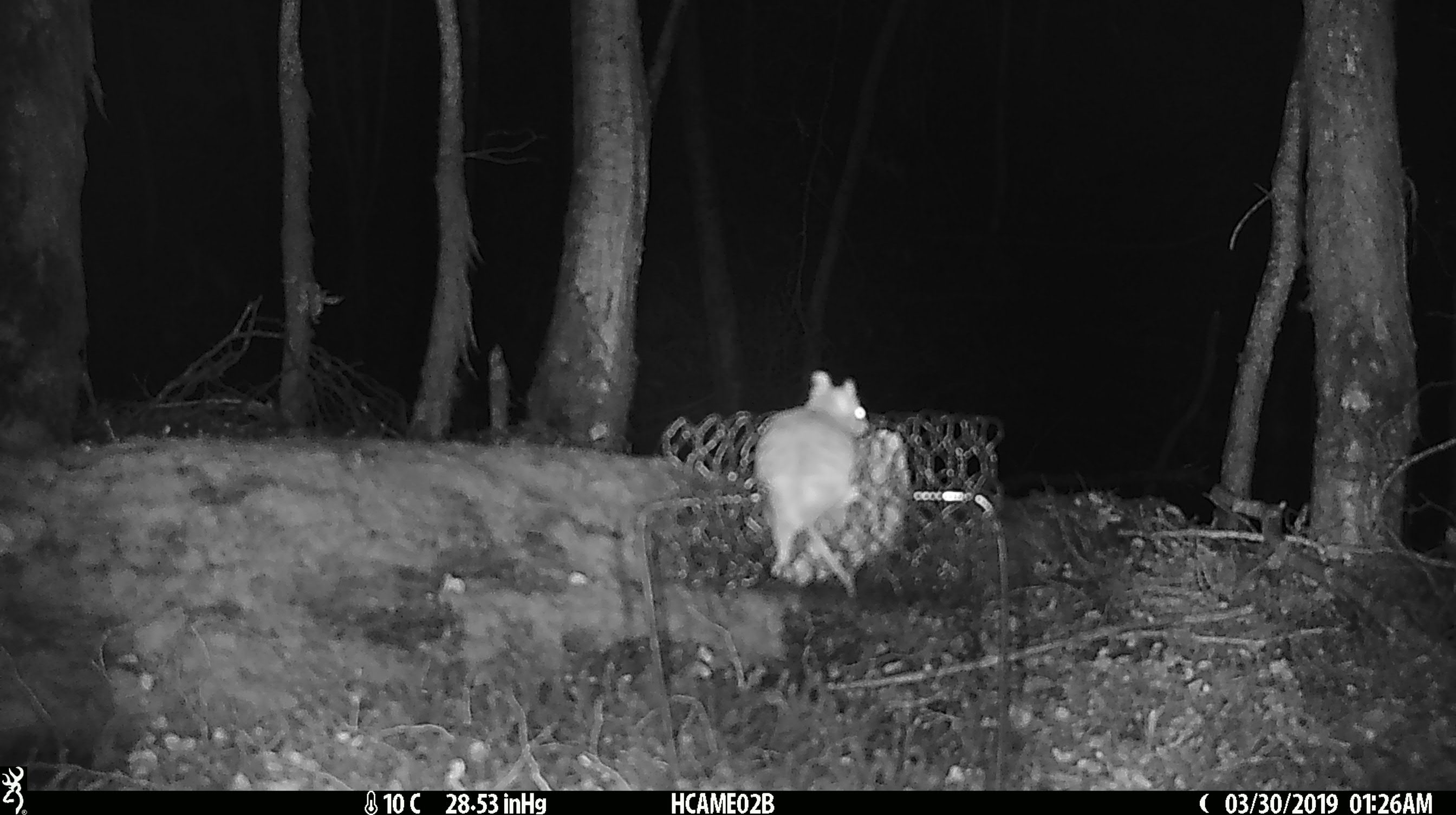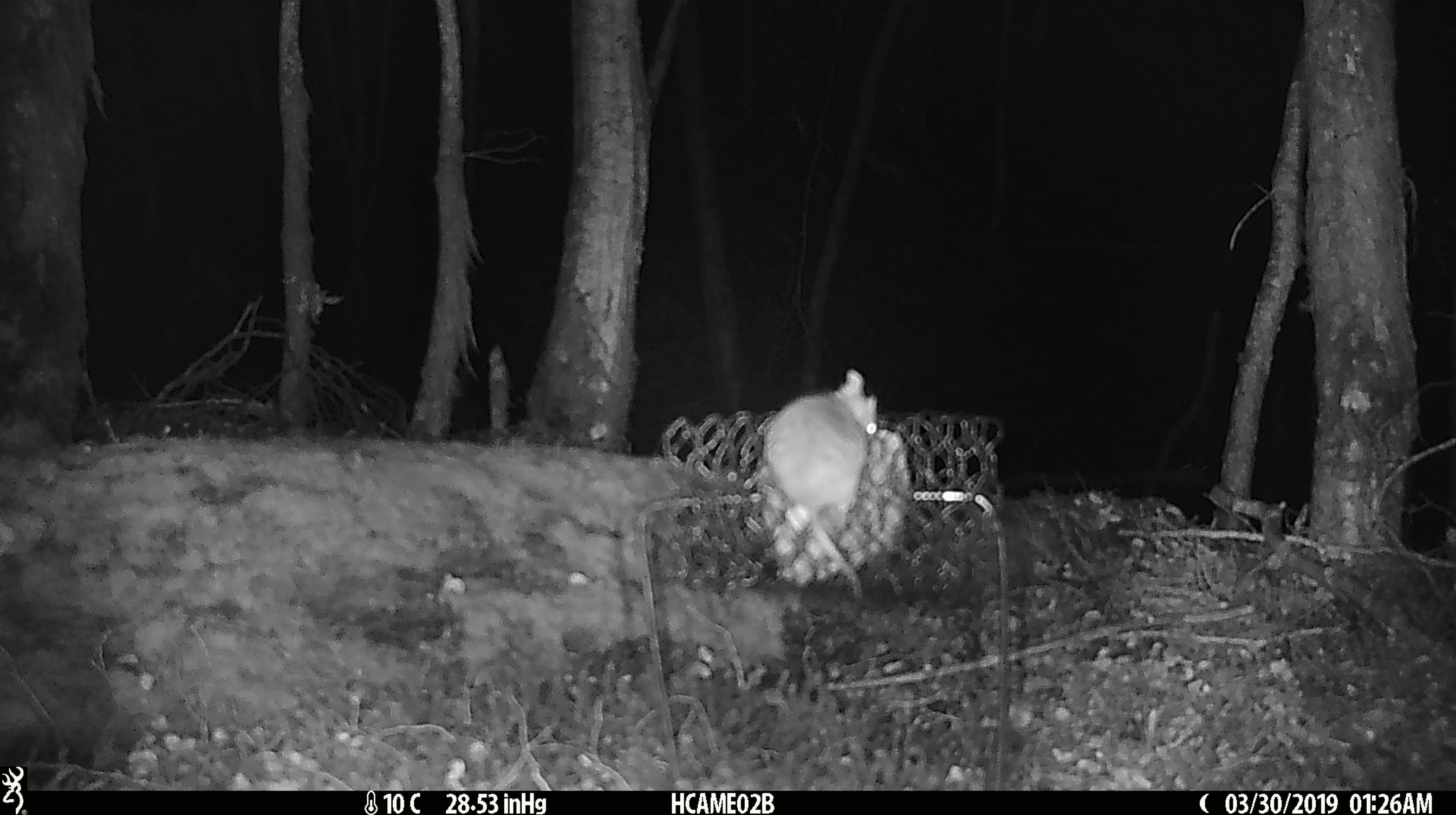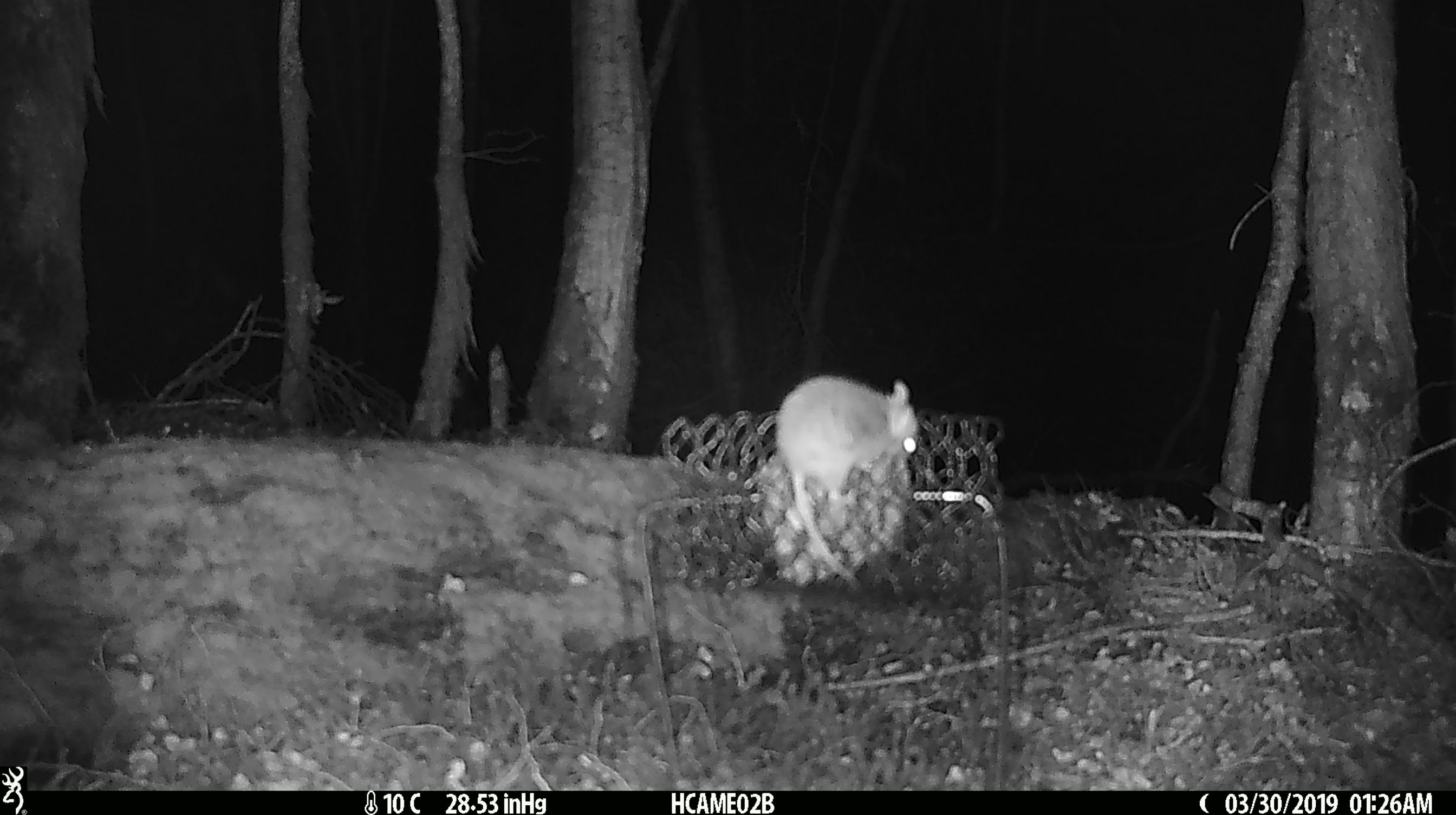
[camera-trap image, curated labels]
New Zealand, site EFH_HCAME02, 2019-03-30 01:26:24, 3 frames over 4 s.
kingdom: Animalia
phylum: Chordata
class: Mammalia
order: Rodentia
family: Muridae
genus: Mus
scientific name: Mus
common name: mouse